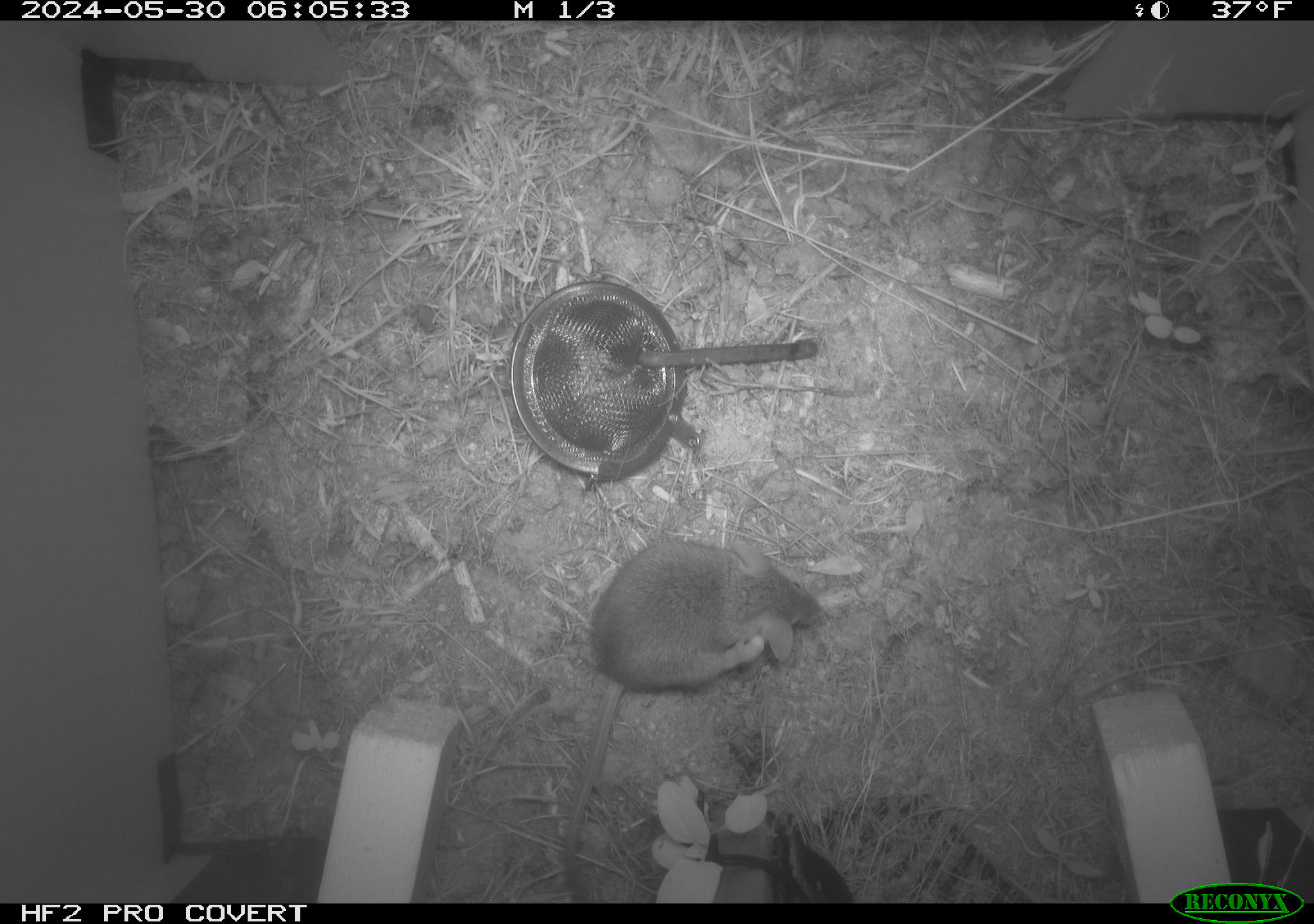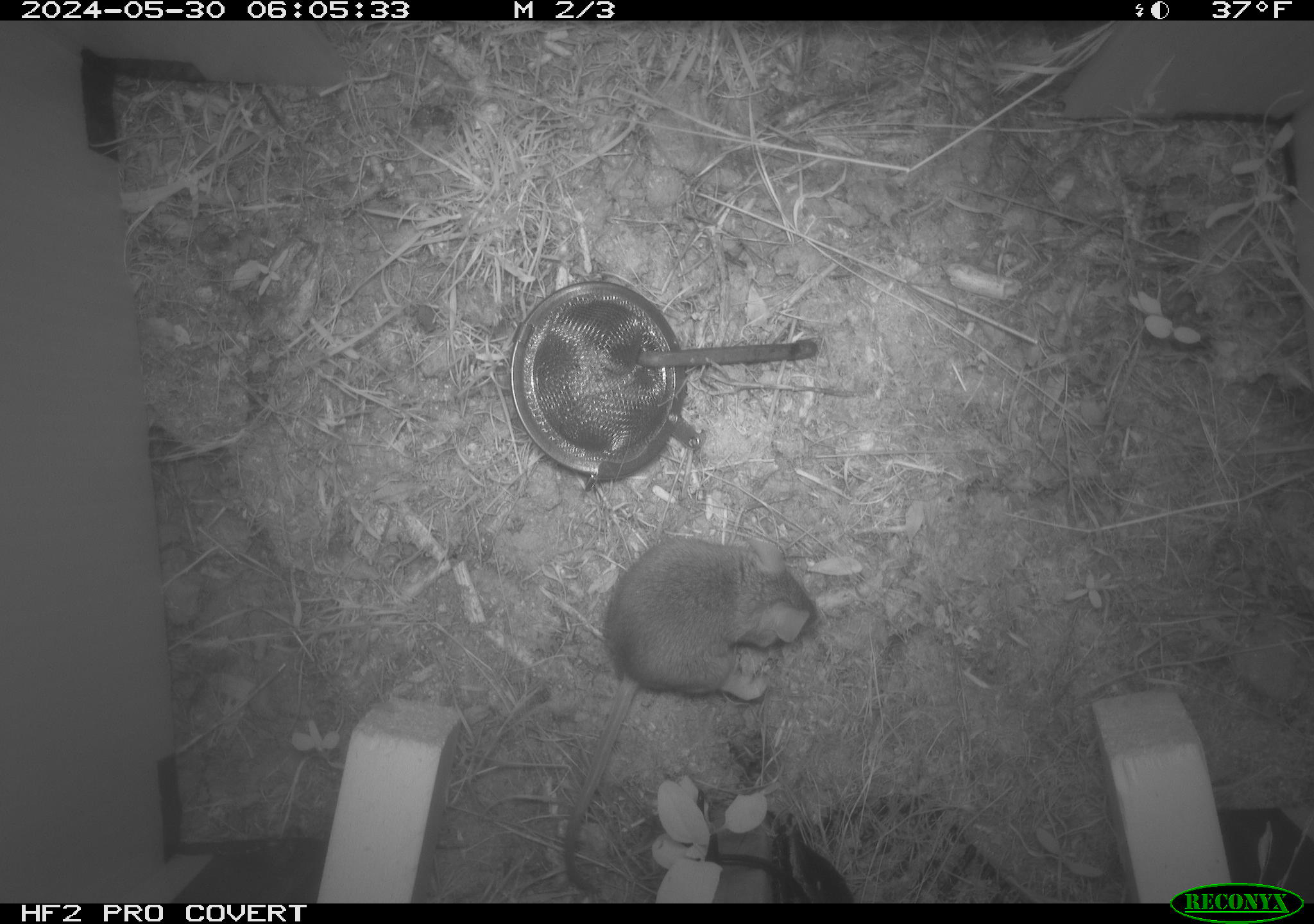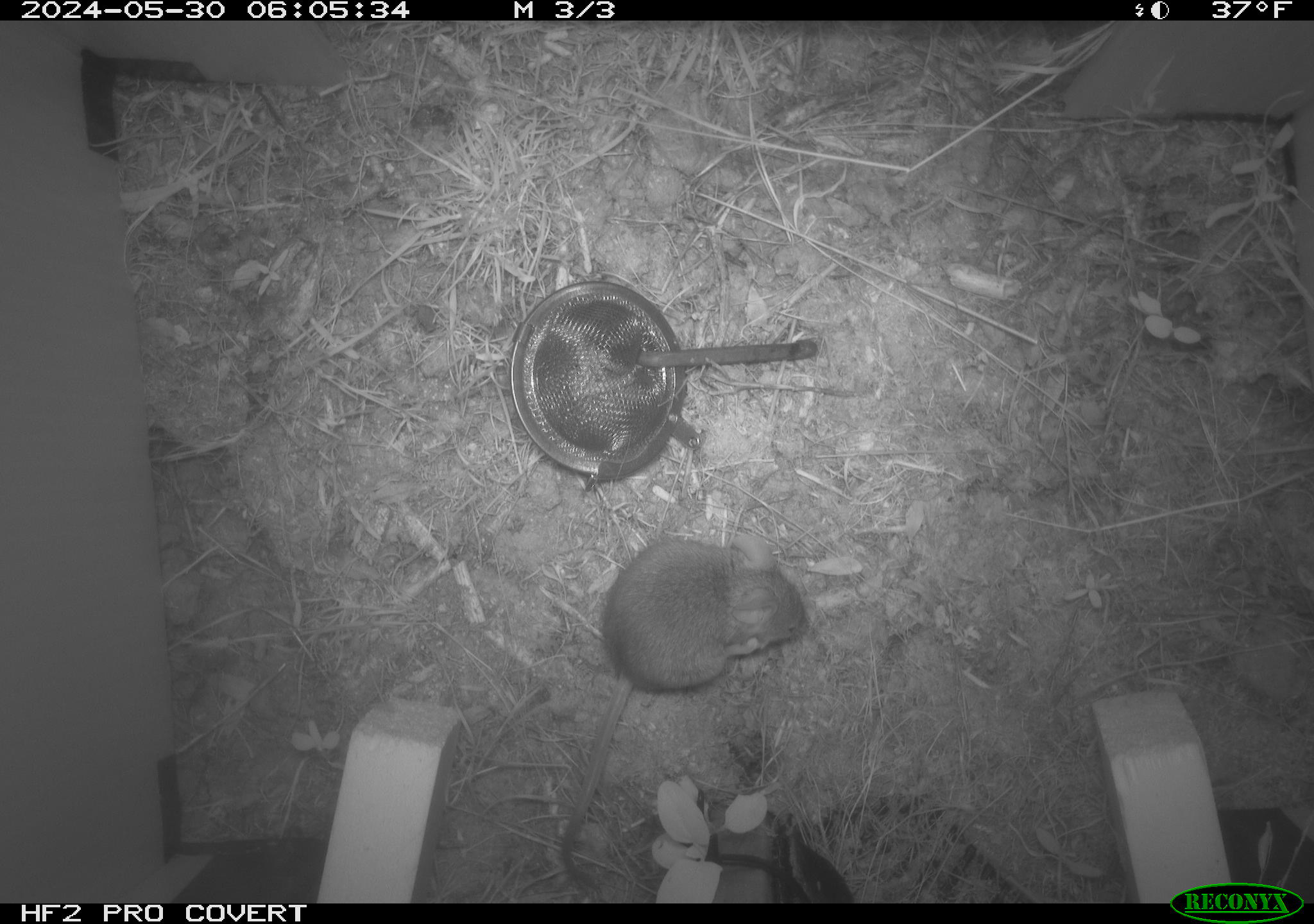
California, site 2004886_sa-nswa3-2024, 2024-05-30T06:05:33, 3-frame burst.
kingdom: Animalia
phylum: Chordata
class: Mammalia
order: Rodentia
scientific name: Rodentia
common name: rodent